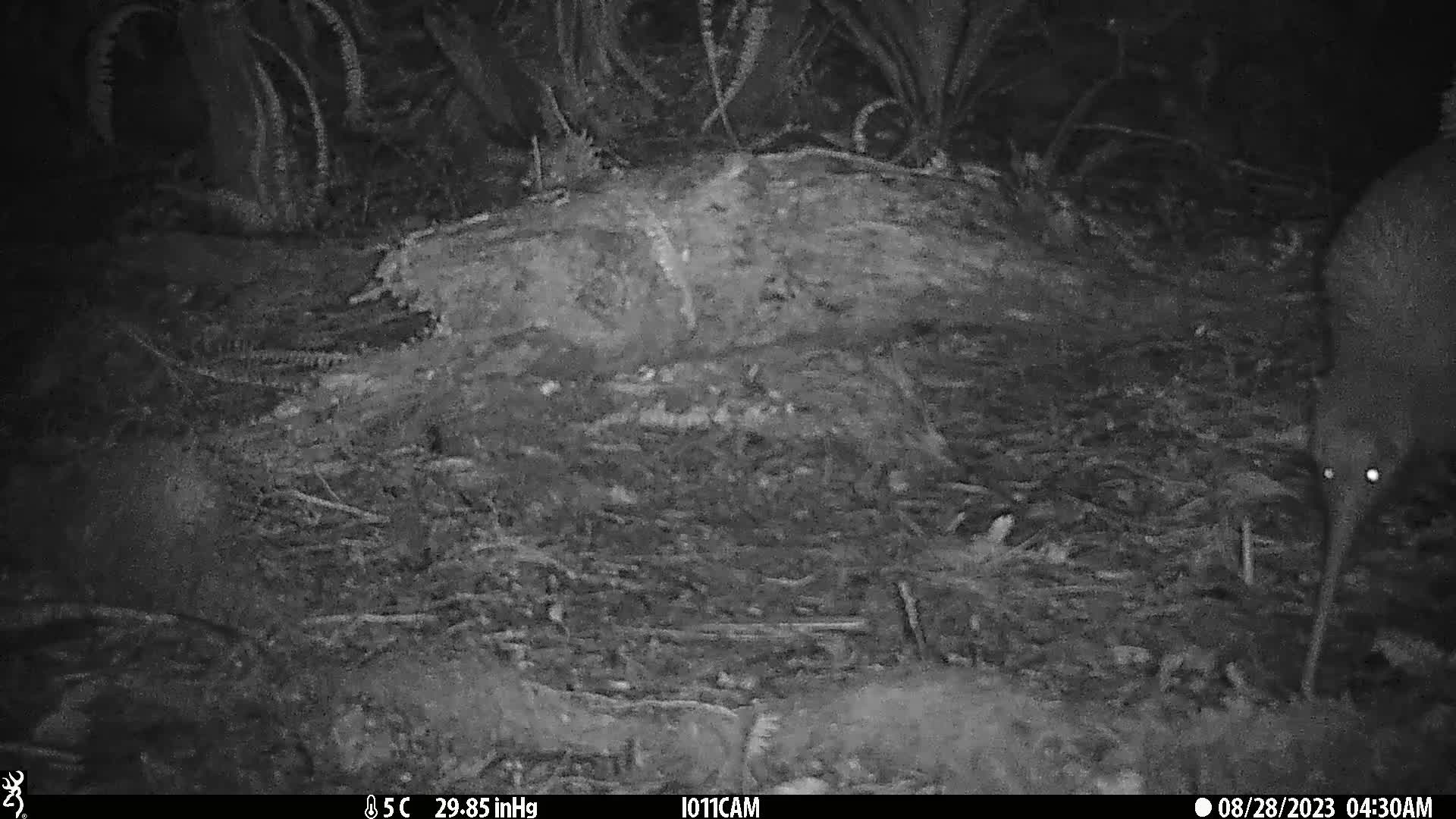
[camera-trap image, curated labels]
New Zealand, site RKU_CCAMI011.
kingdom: Animalia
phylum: Chordata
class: Aves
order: Apterygiformes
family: Apterygidae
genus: Apteryx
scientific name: Apteryx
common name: kiwi